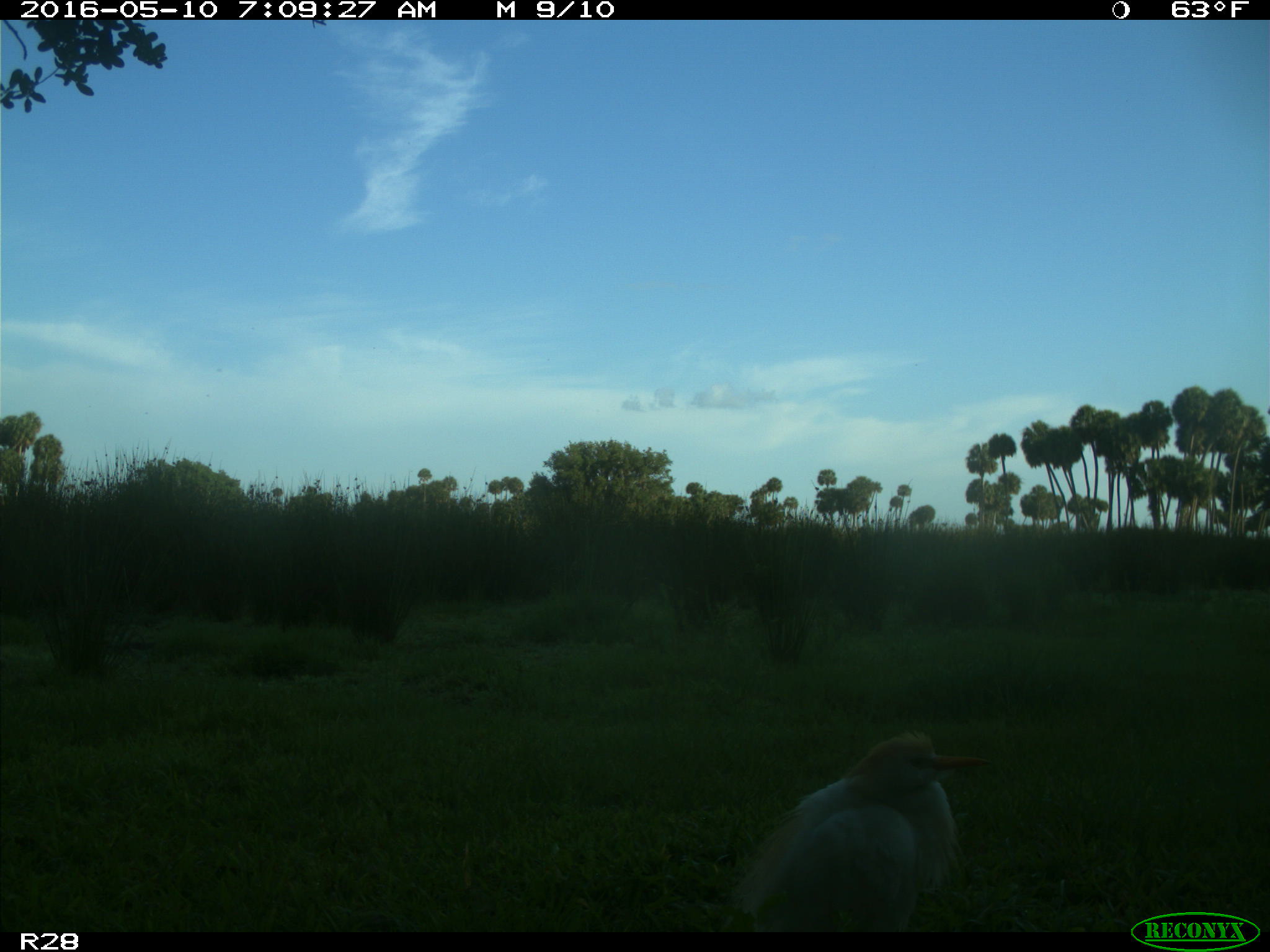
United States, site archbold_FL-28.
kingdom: Animalia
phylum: Chordata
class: Aves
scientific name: Aves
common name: birds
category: unidentified bird